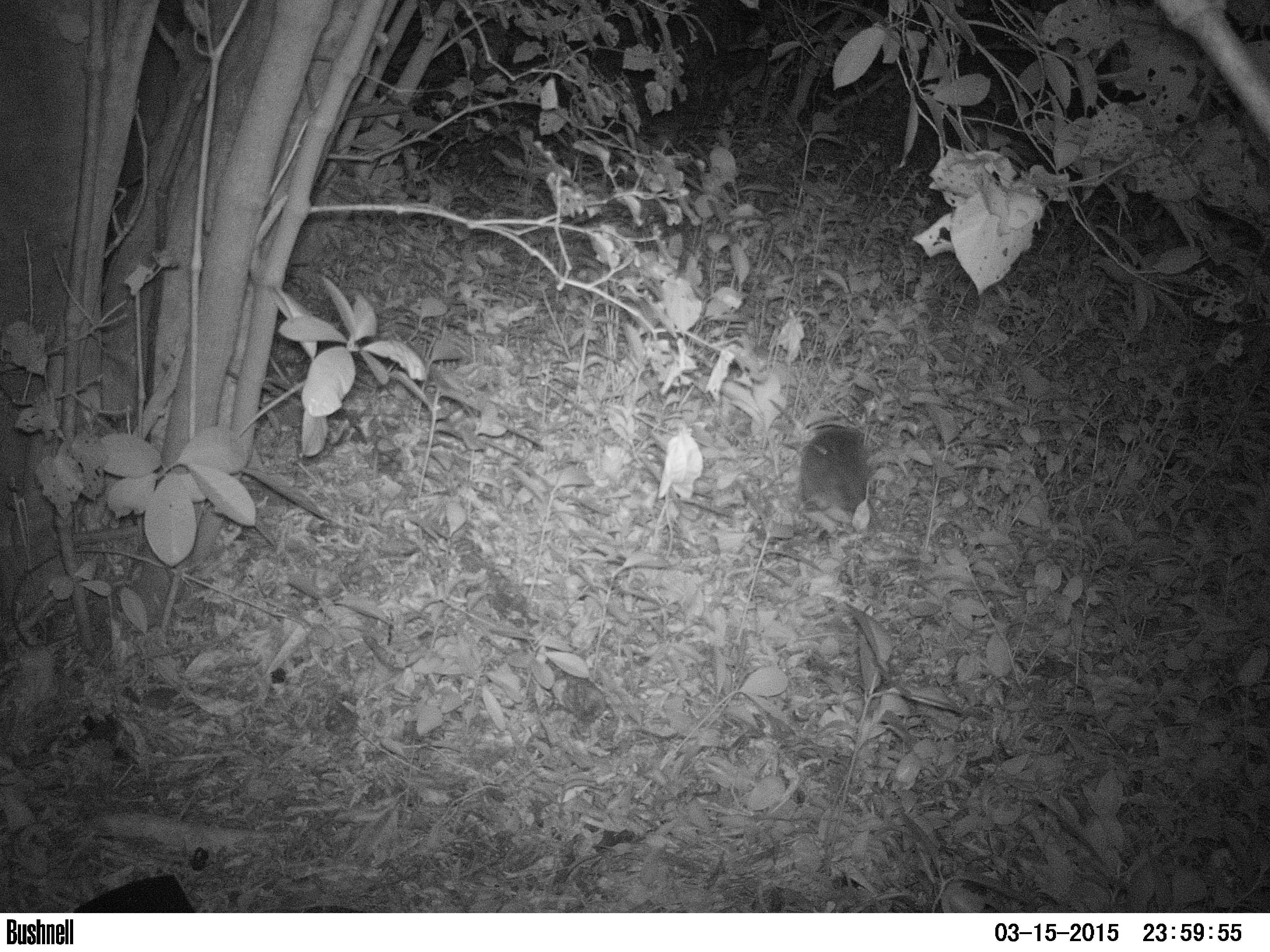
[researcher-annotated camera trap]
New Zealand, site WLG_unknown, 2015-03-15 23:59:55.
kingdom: Animalia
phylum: Chordata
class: Mammalia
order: Eulipotyphla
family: Erinaceidae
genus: Erinaceus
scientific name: Erinaceus europaeus europaeus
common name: european hedgehog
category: hedgehog